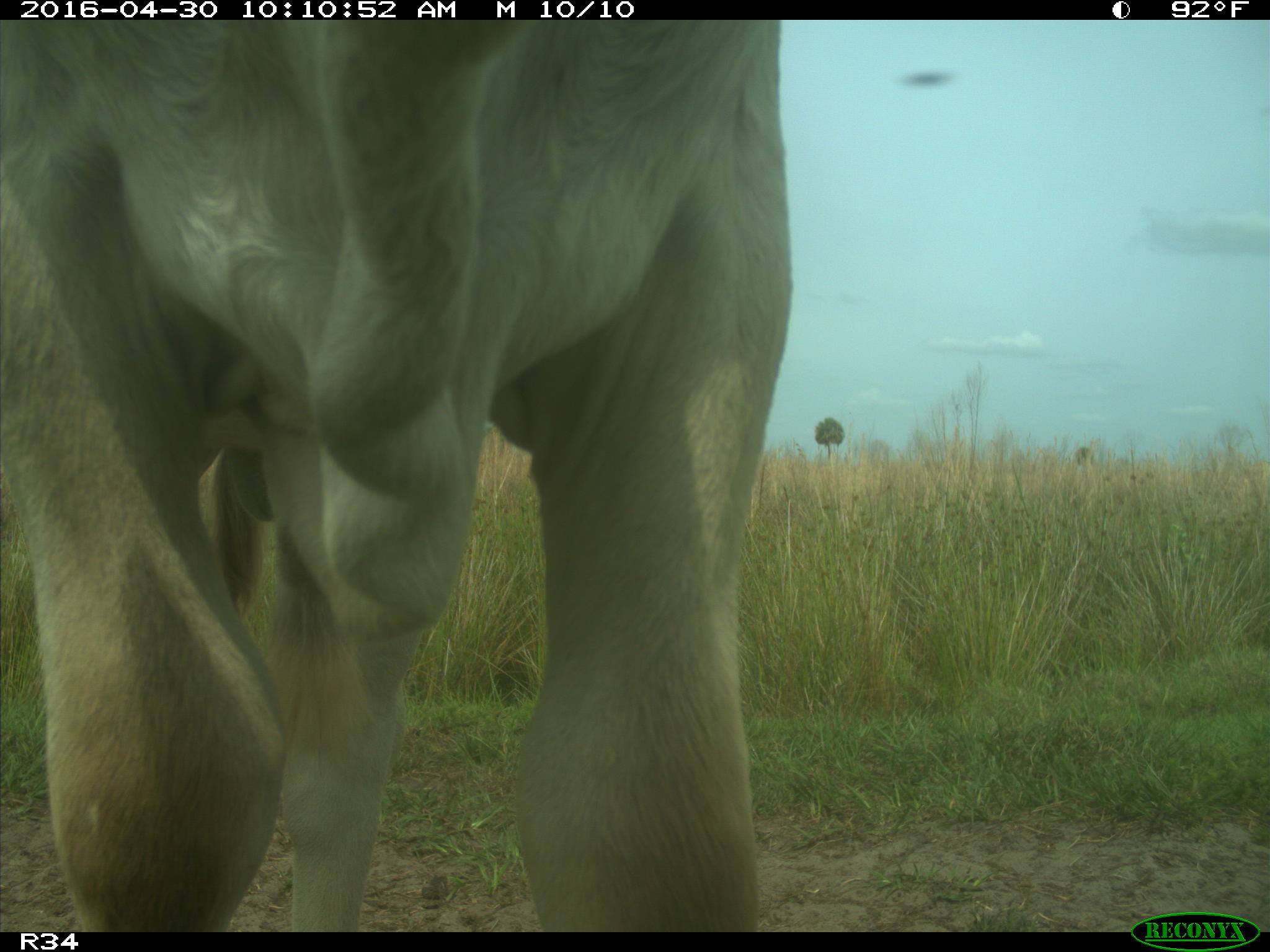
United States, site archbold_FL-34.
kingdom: Animalia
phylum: Chordata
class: Mammalia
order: Artiodactyla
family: Bovidae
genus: Bos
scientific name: Bos taurus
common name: domestic cow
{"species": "Bos taurus (domestic cow)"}